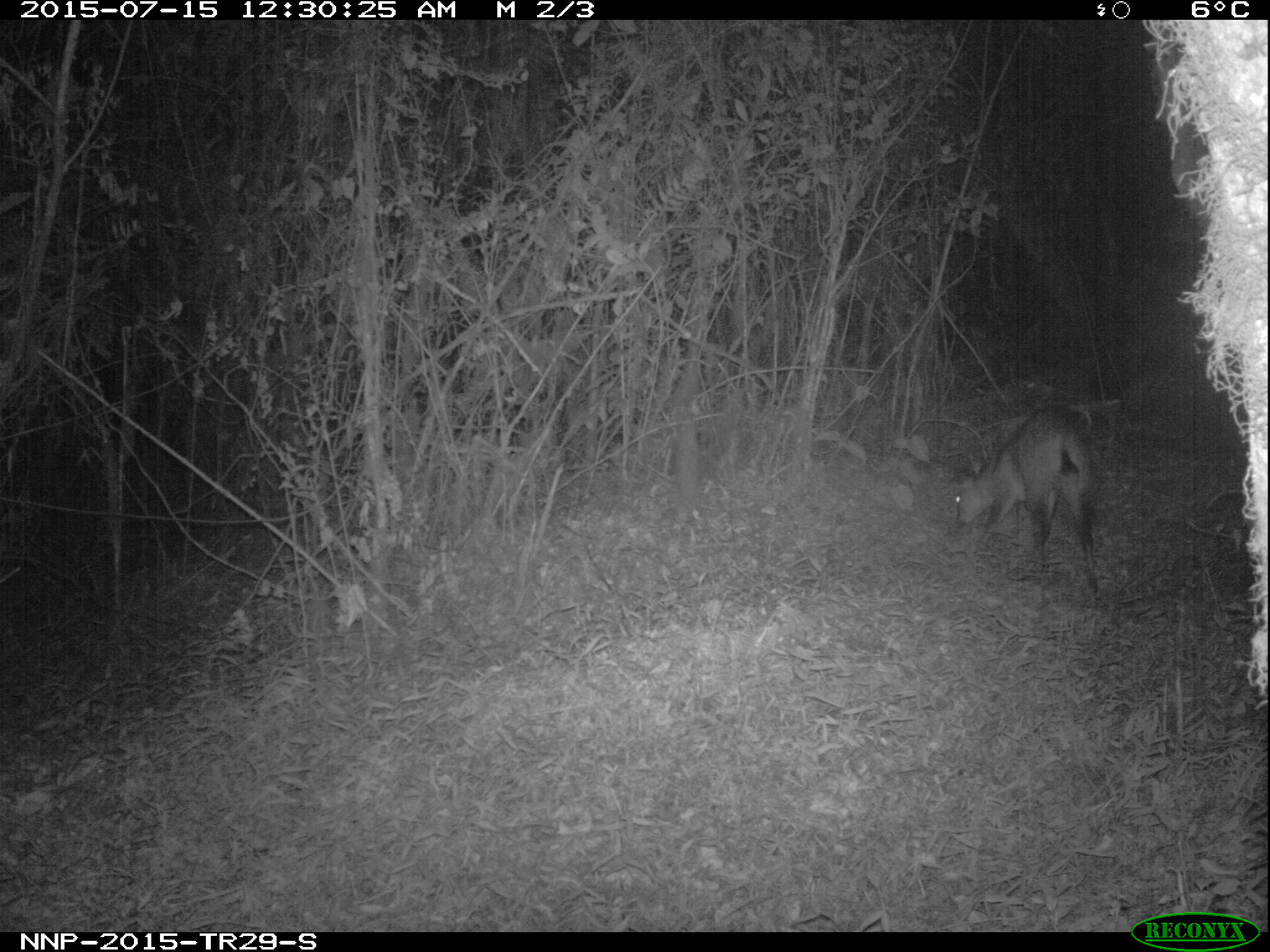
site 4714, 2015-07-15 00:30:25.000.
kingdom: Animalia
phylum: Chordata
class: Mammalia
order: Artiodactyla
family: Bovidae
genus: Cephalophus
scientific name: Cephalophus nigrifrons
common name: black-fronted duiker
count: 1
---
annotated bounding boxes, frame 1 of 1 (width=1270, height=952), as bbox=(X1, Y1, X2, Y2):
cephalophus nigrifrons: bbox=(949, 400, 1096, 594)